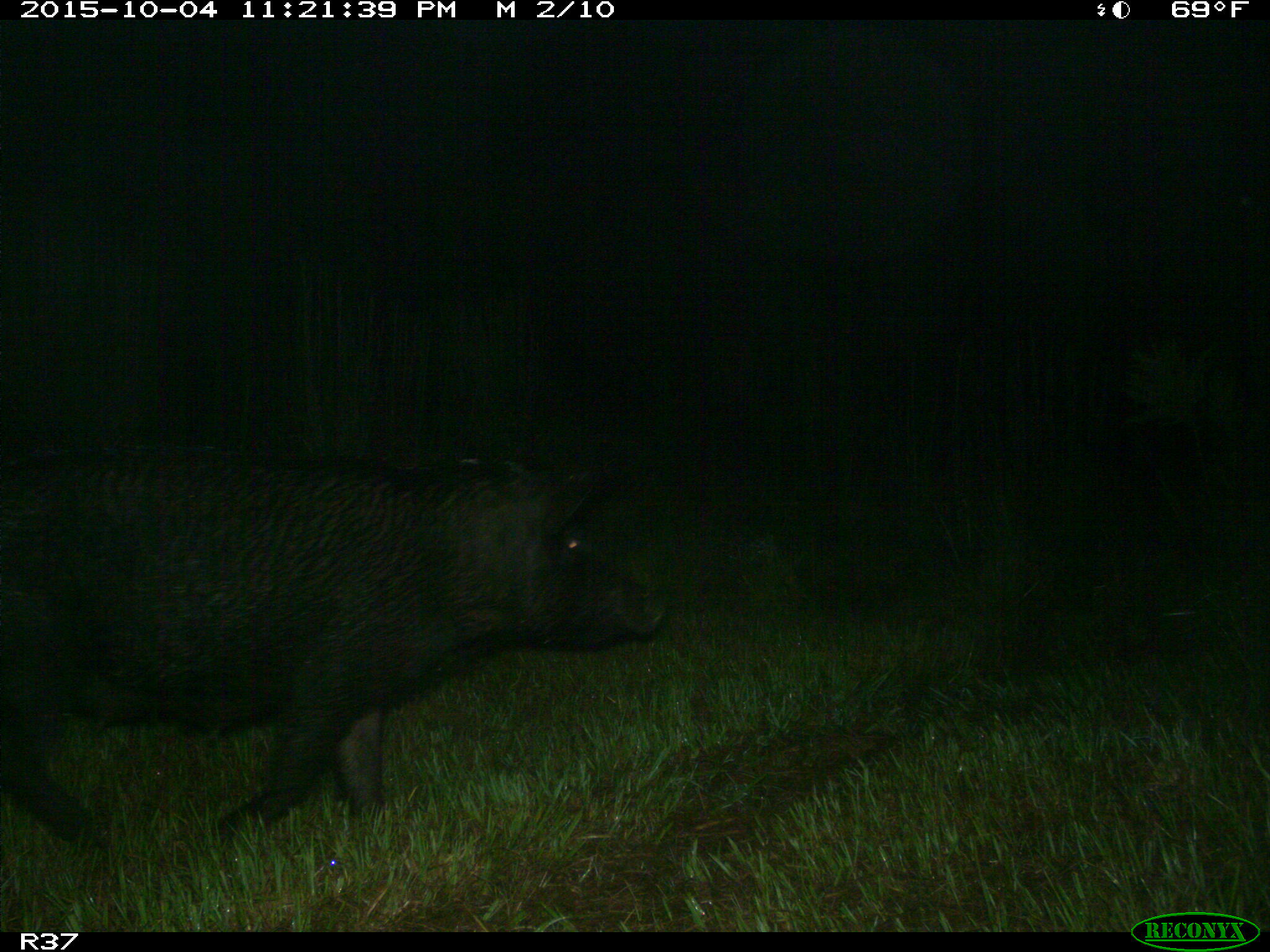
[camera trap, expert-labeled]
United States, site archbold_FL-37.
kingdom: Animalia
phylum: Chordata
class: Mammalia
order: Artiodactyla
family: Suidae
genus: Sus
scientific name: Sus scrofa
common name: wild boar